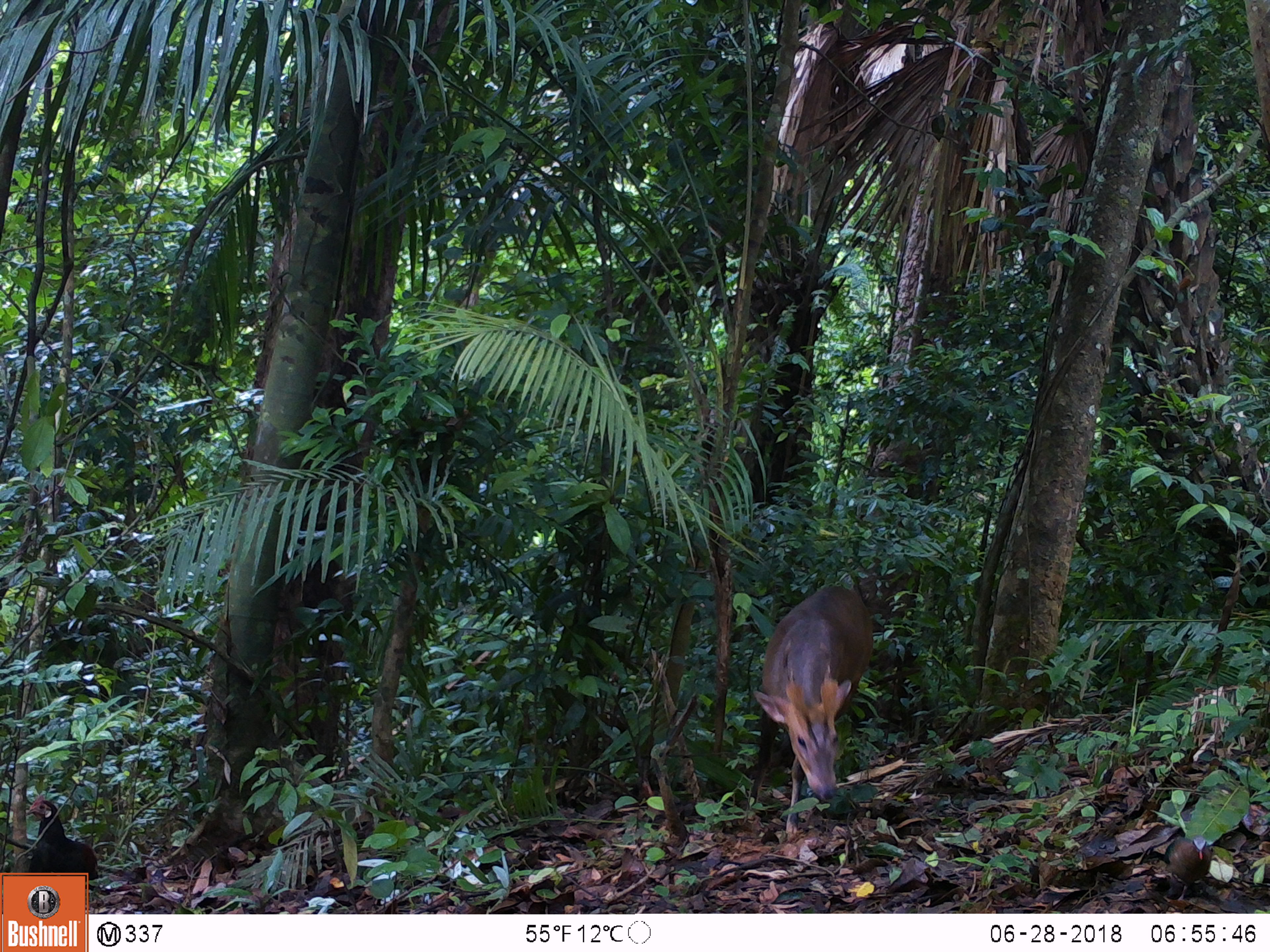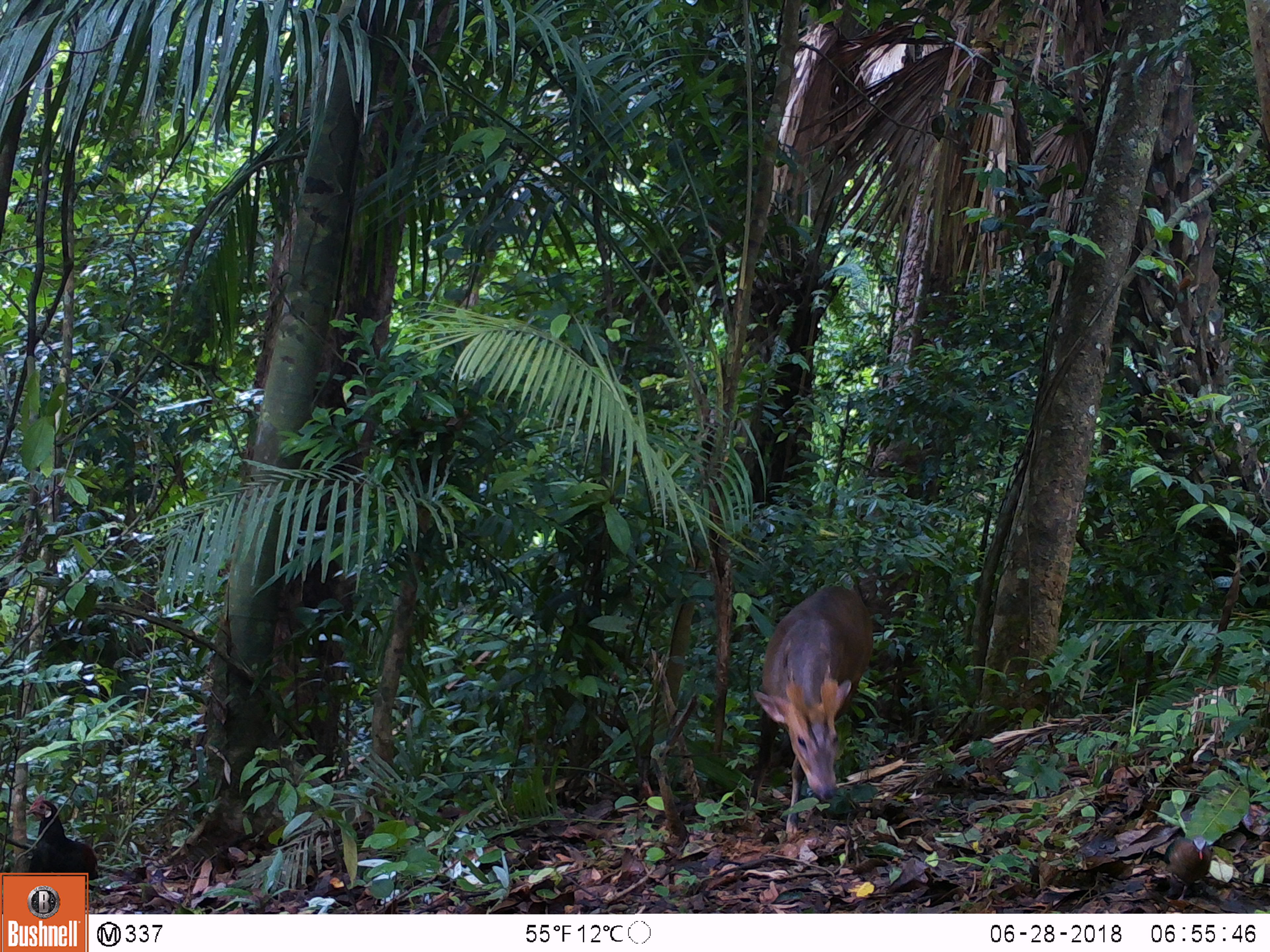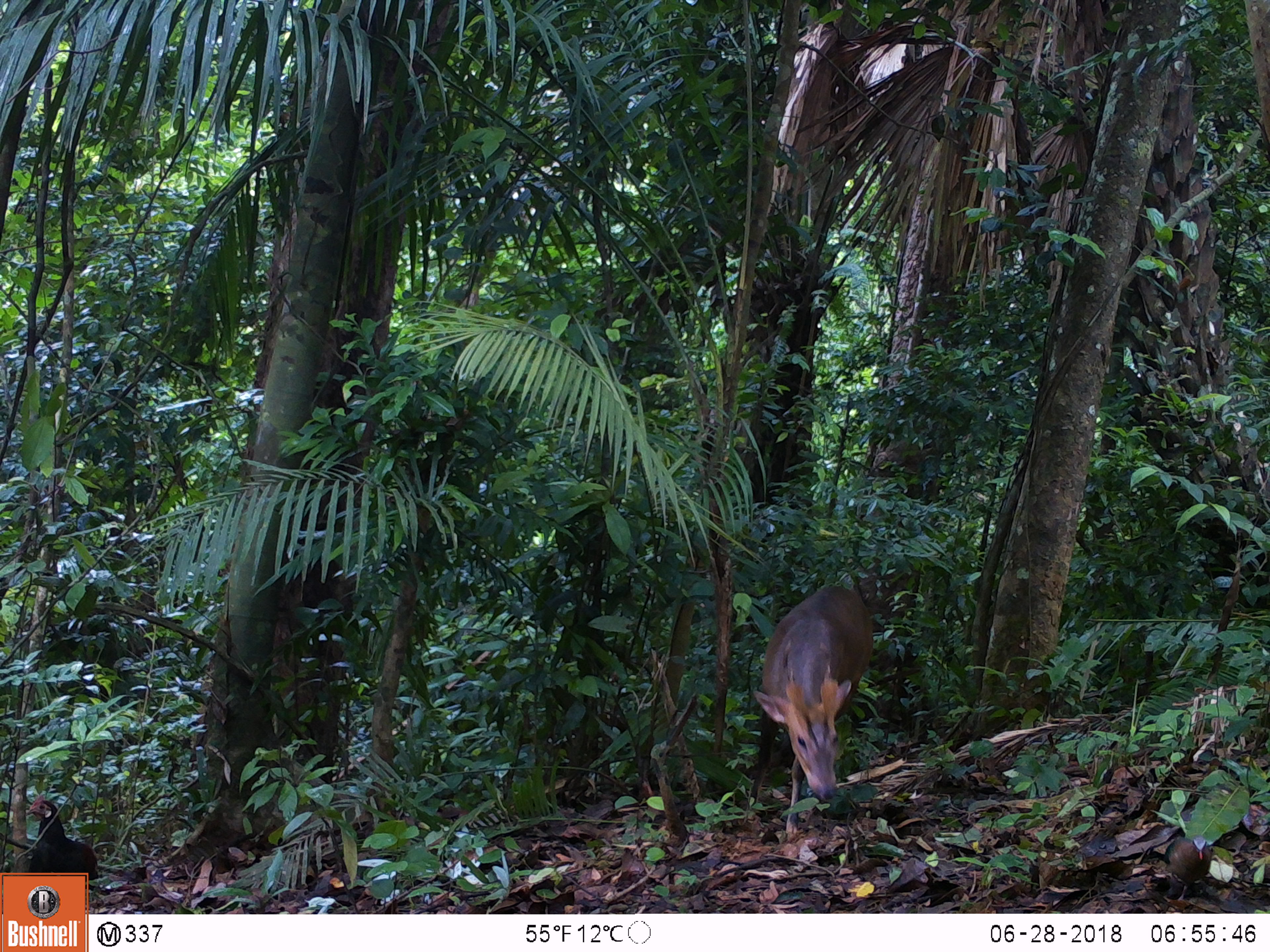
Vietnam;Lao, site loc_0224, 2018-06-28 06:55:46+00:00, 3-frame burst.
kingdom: Animalia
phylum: Chordata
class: Mammalia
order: Artiodactyla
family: Cervidae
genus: Muntiacus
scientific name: Muntiacus vuquangensis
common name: large-antlered muntjac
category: large antlered muntjac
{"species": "large antlered muntjac (large-antlered muntjac) (Muntiacus vuquangensis)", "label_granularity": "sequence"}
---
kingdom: Animalia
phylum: Chordata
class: Aves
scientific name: Aves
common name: bird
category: unidentified bird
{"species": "unidentified bird (bird) (Aves)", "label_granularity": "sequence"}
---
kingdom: Animalia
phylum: Chordata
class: Aves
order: Galliformes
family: Phasianidae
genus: Gallus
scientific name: Gallus gallus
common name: red junglefowl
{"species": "red junglefowl (Gallus gallus)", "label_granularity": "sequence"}